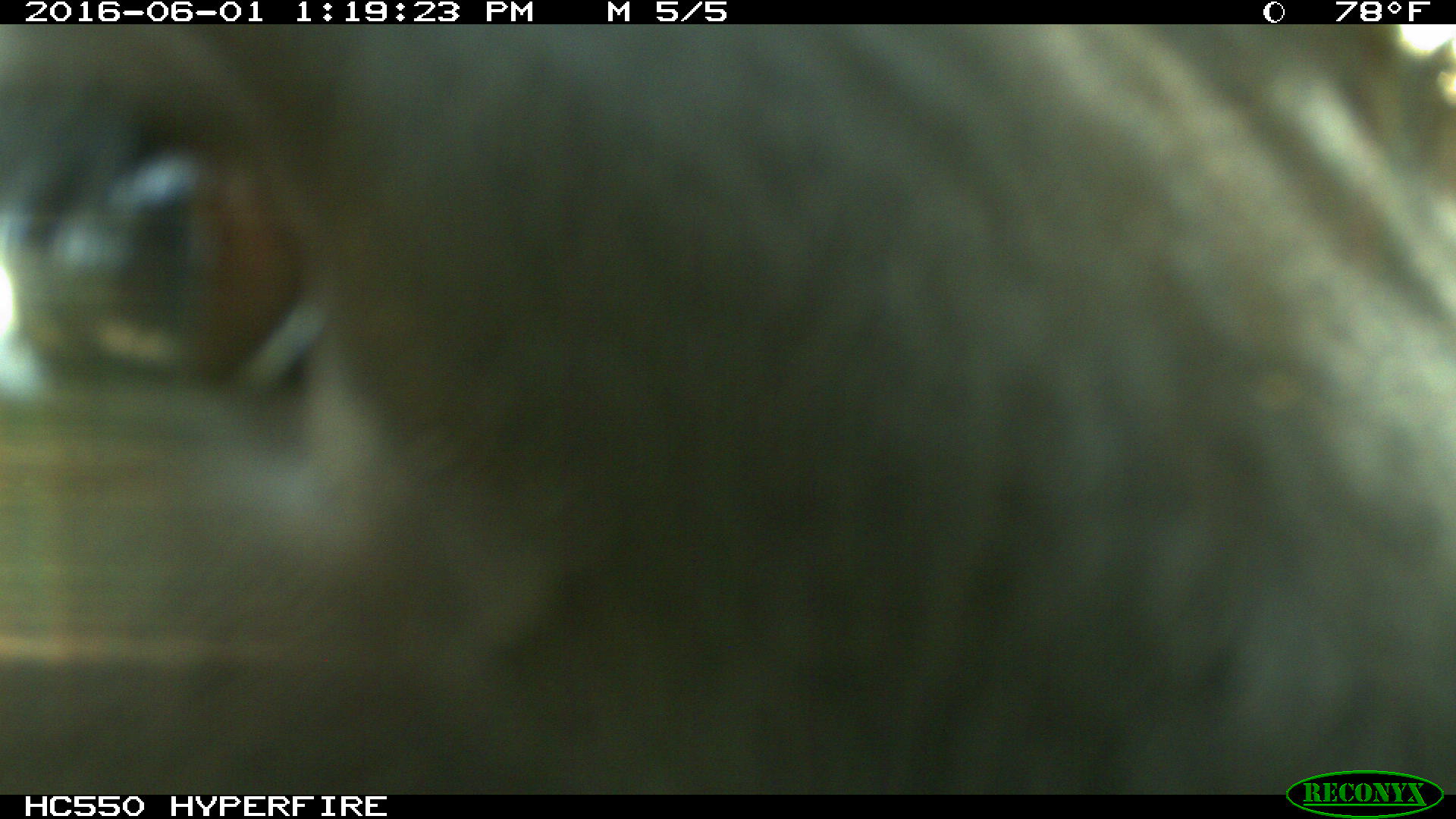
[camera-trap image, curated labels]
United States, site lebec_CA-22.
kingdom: Animalia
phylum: Chordata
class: Mammalia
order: Artiodactyla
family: Bovidae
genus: Bos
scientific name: Bos taurus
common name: domestic cow